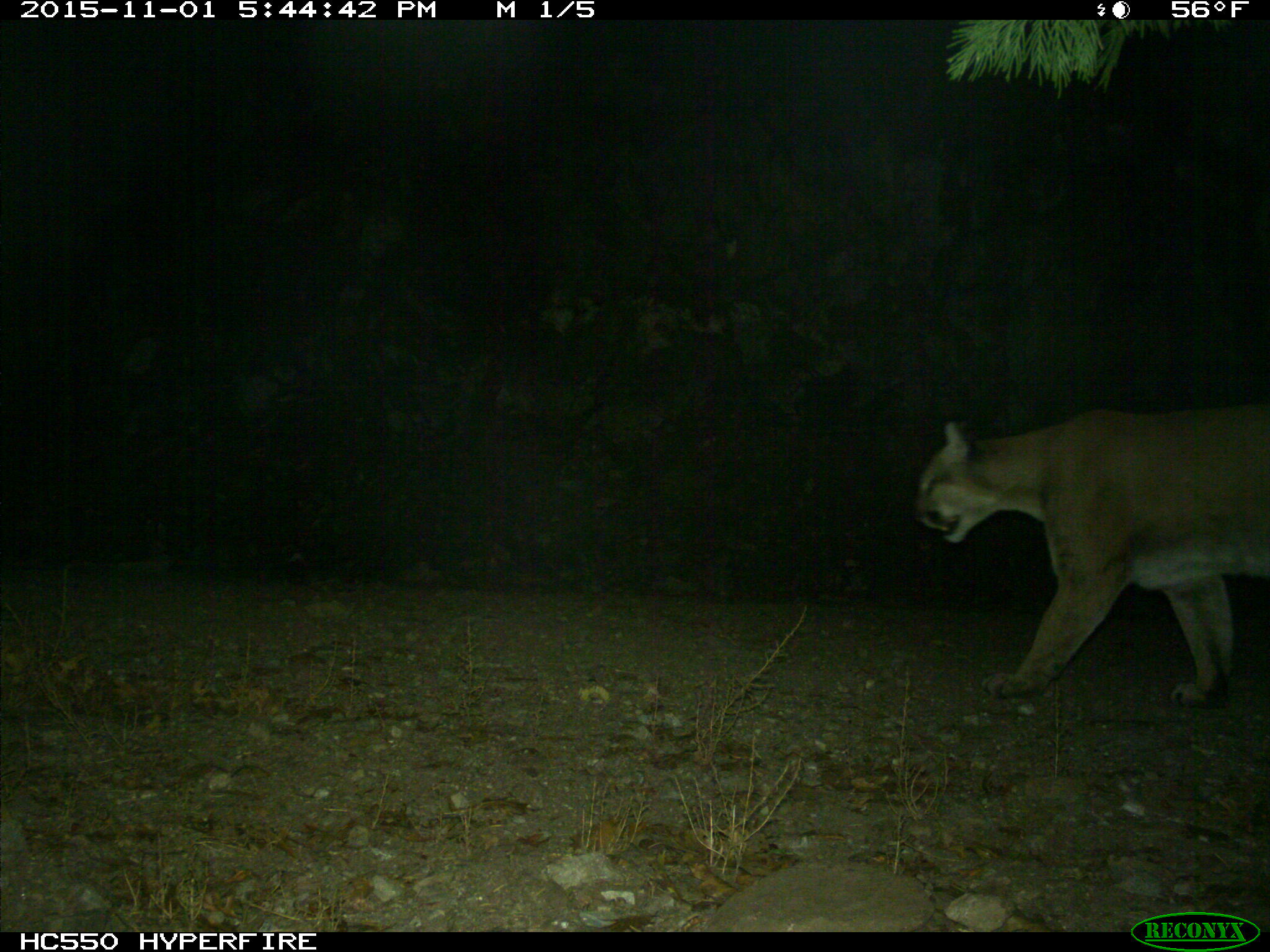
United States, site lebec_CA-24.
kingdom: Animalia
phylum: Chordata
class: Mammalia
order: Carnivora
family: Felidae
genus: Puma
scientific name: Puma concolor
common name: mountain lion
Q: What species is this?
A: Puma concolor (mountain lion).